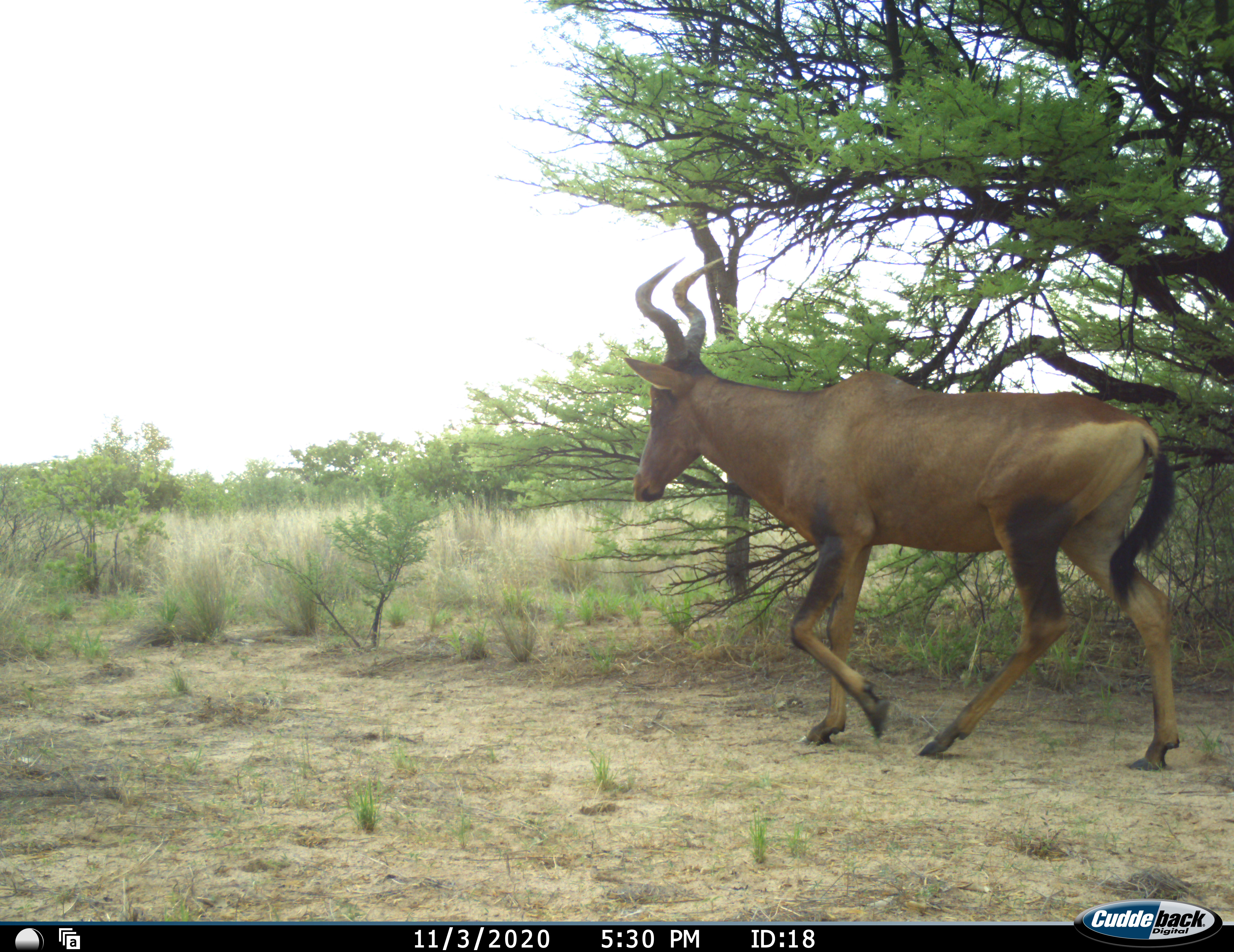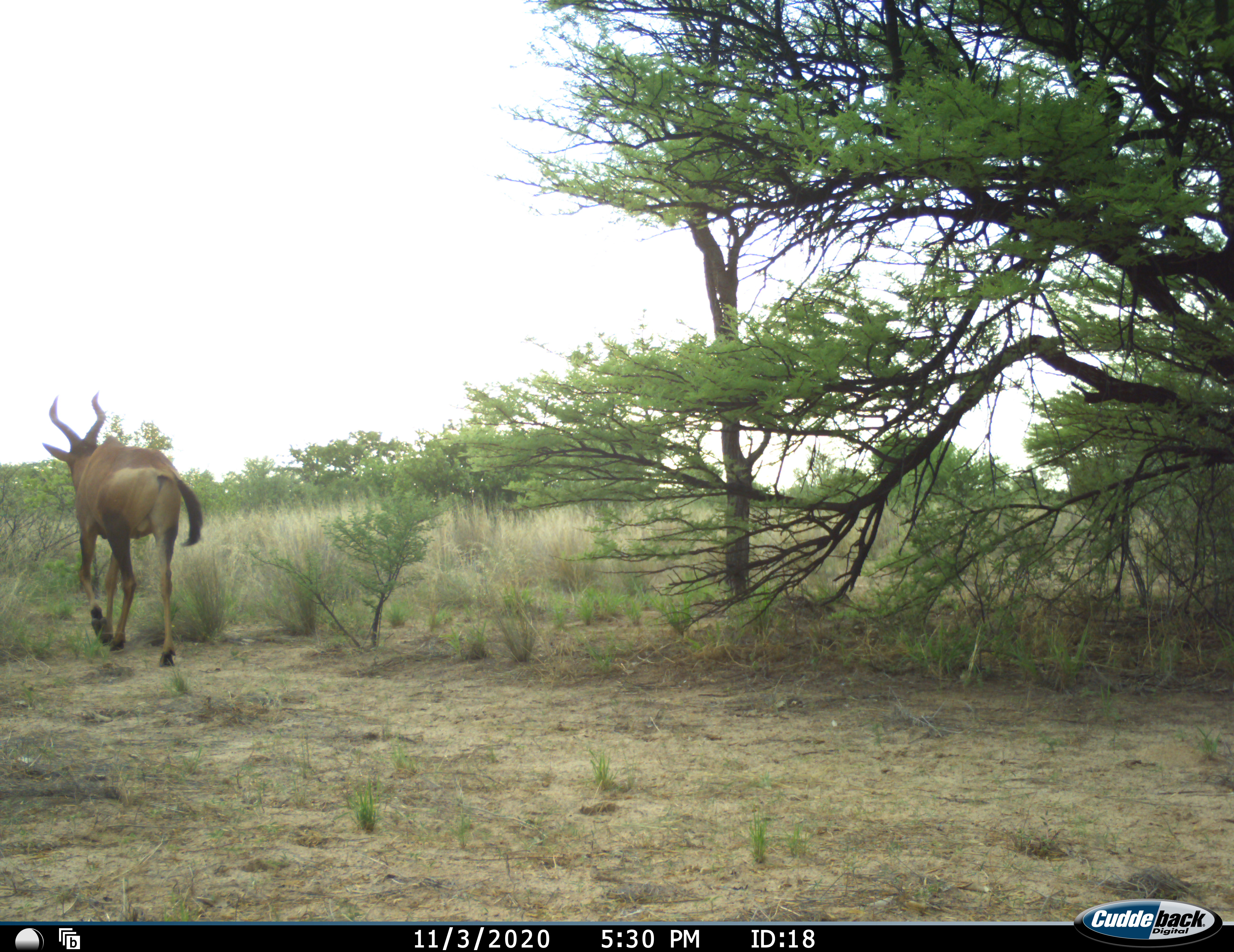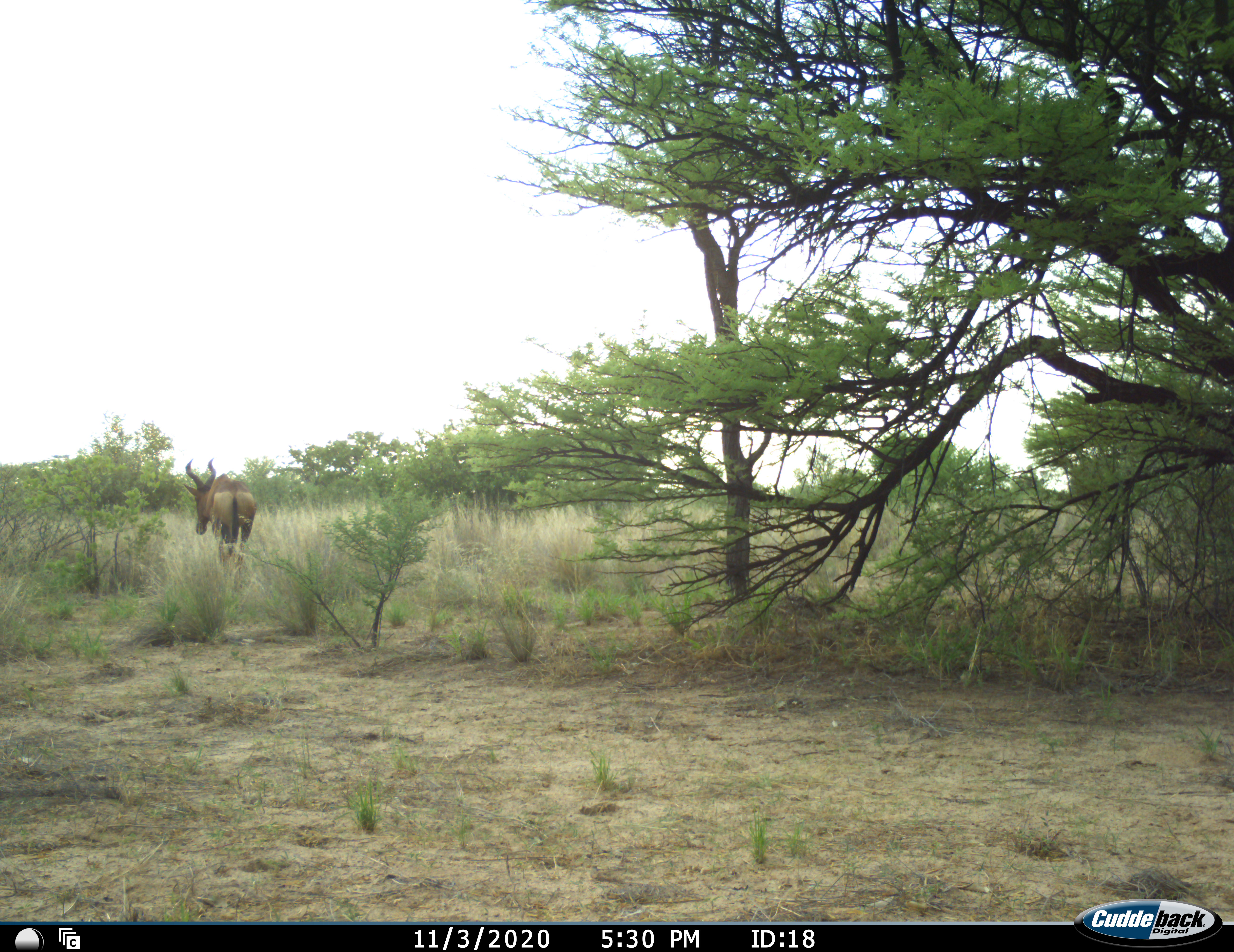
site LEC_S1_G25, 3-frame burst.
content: unidentified animal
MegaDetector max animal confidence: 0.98